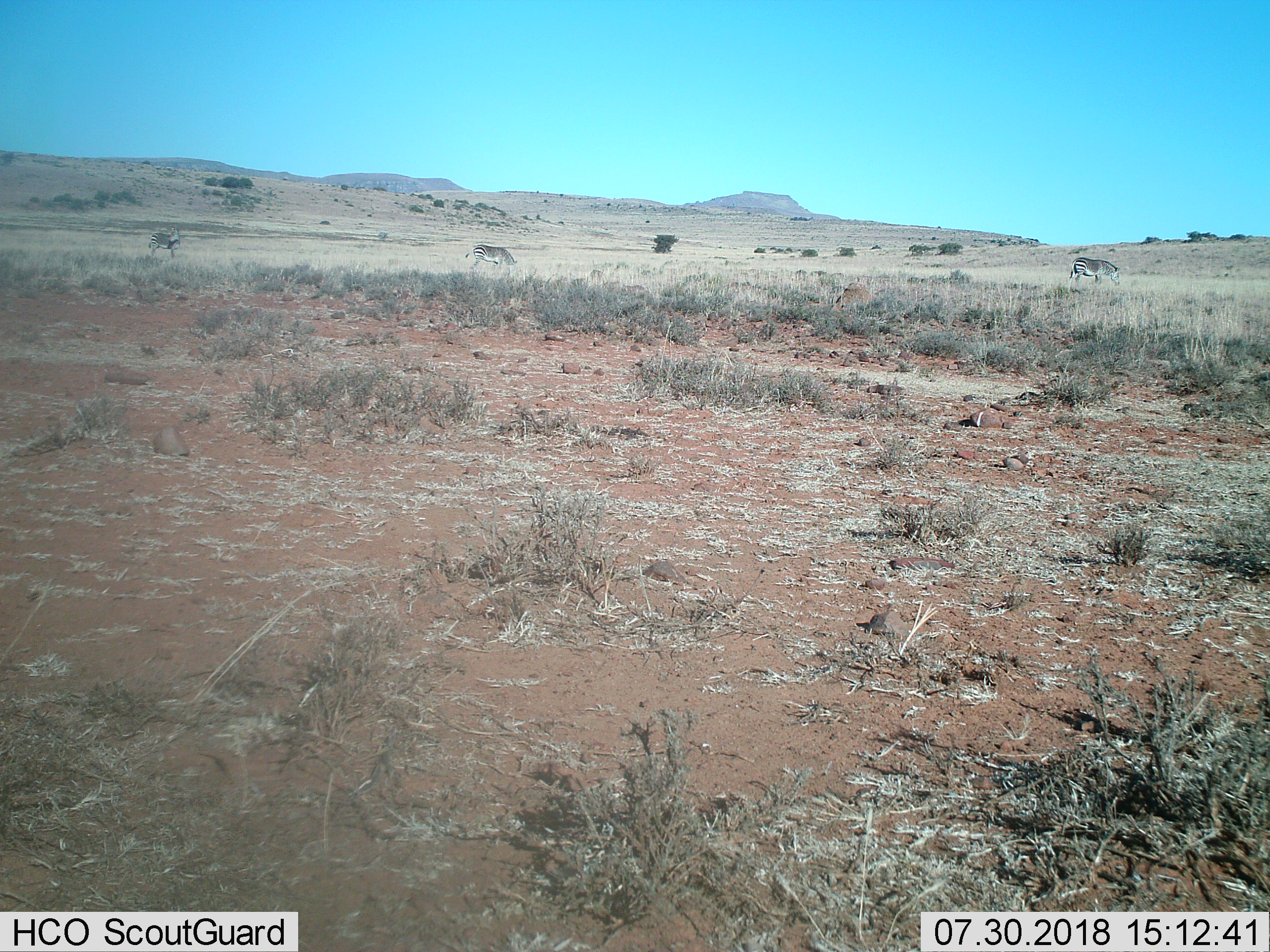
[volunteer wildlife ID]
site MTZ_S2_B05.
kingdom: Animalia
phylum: Chordata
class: Mammalia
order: Perissodactyla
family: Equidae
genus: Equus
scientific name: Equus zebra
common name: mountain zebra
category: zebramountain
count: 3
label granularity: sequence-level